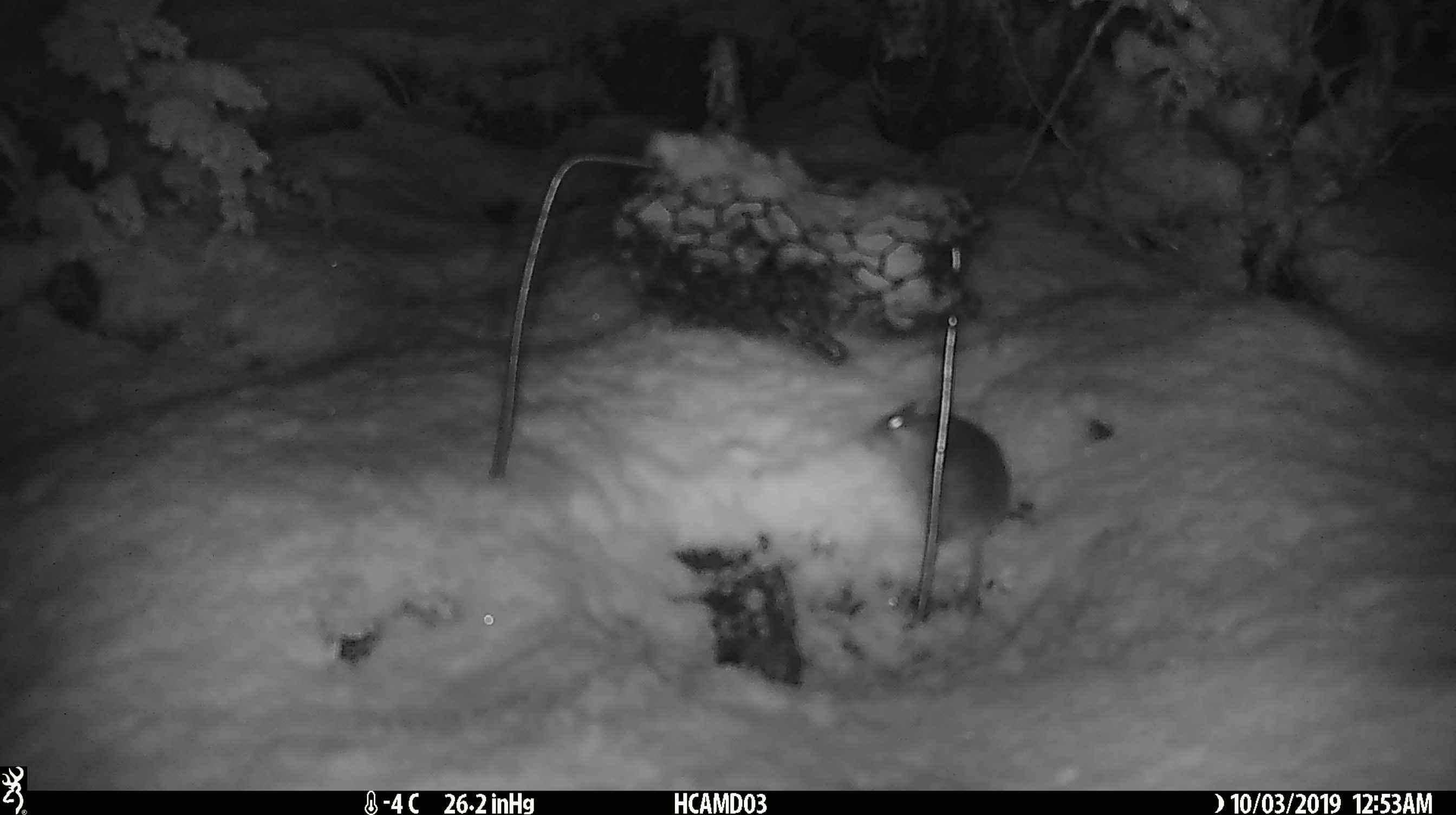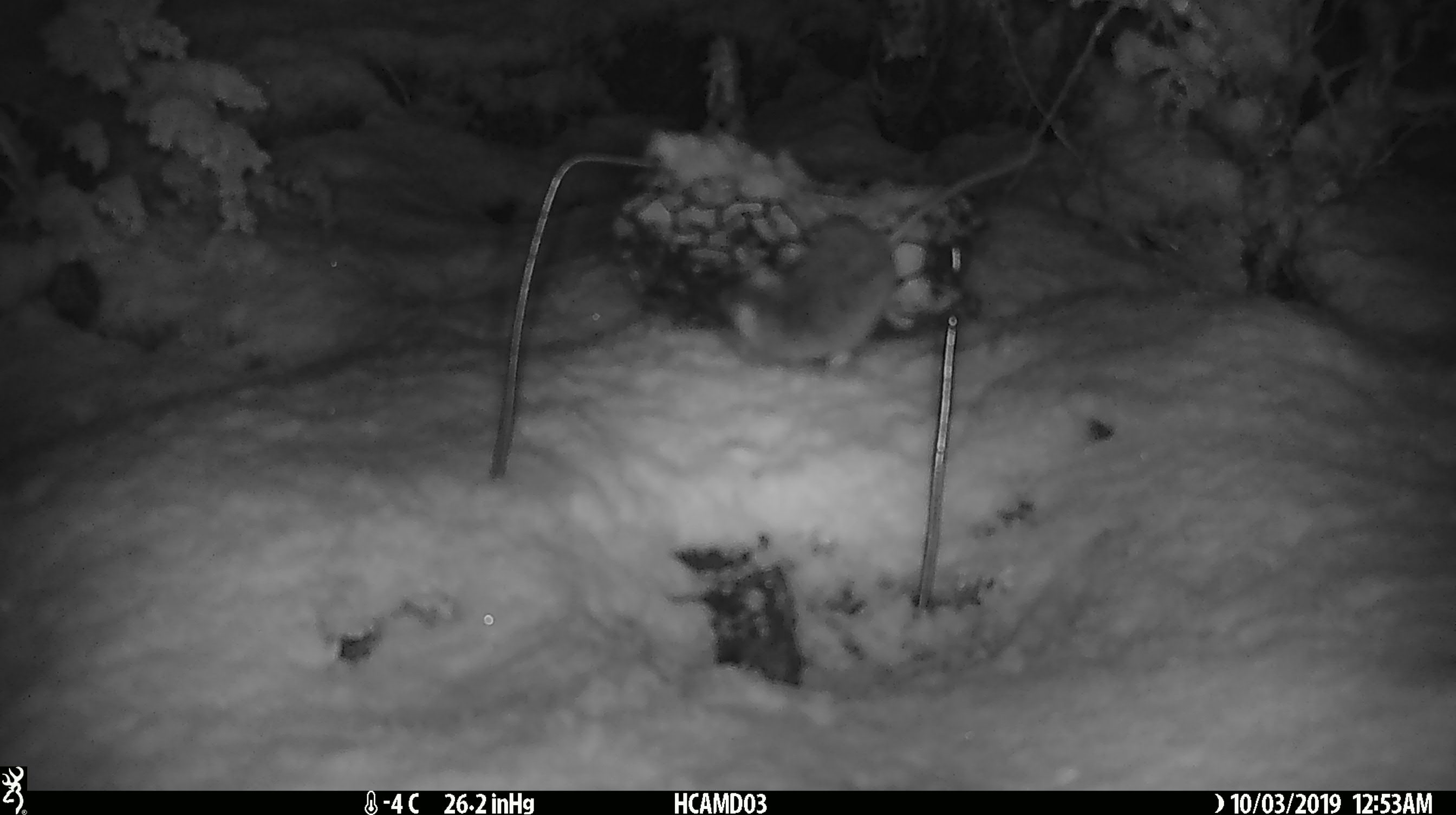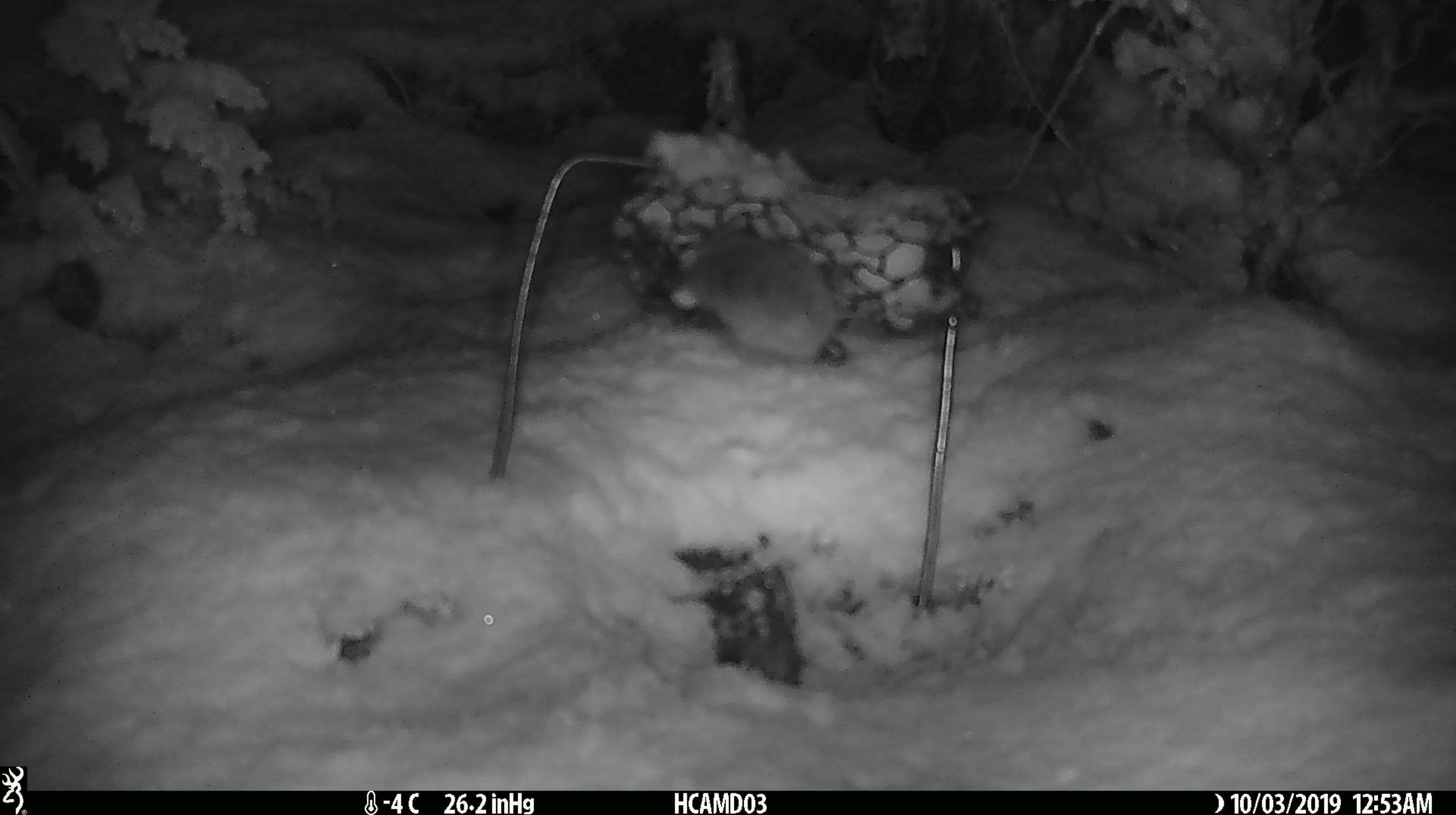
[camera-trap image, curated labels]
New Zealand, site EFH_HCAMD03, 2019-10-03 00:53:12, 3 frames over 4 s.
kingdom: Animalia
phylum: Chordata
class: Mammalia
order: Rodentia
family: Muridae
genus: Mus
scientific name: Mus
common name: mouse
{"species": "mouse (Mus)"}